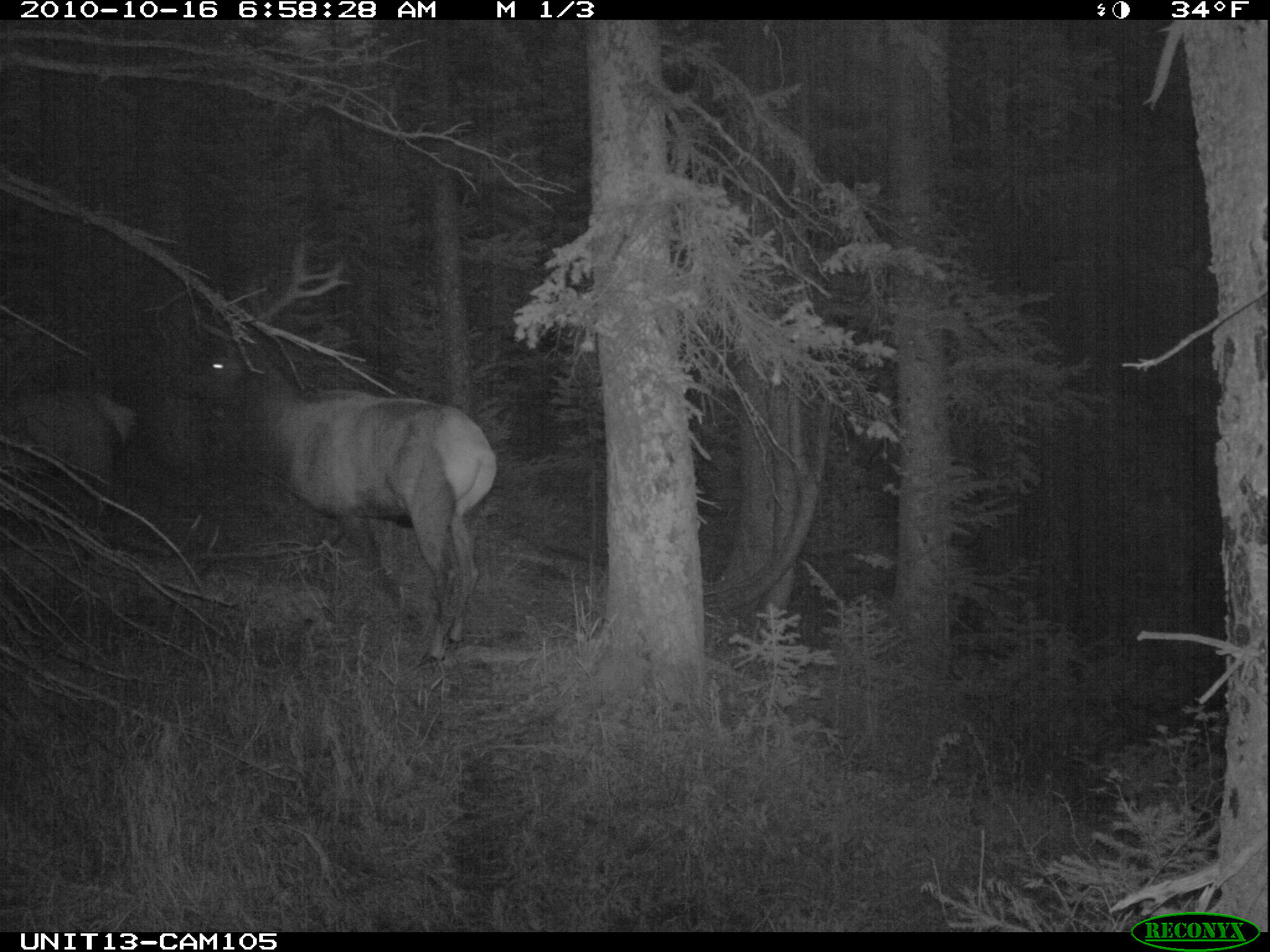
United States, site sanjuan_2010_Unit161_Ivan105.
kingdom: Animalia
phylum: Chordata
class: Mammalia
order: Artiodactyla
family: Cervidae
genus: Cervus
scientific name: Cervus elaphus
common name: red deer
Cervus elaphus (red deer).